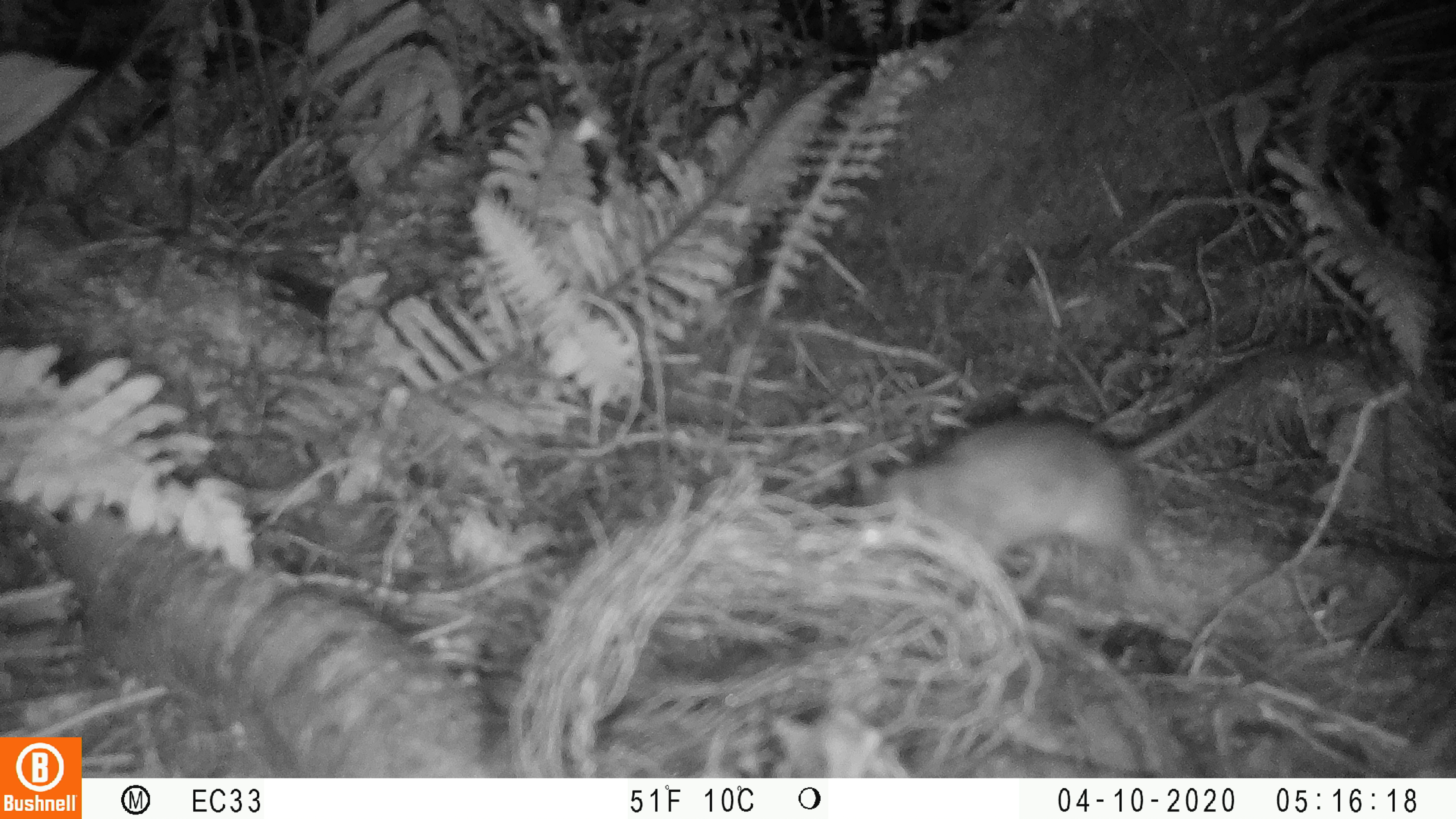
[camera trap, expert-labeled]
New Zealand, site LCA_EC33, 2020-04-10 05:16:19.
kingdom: Animalia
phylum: Chordata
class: Mammalia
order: Rodentia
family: Muridae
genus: Rattus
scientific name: Rattus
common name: rat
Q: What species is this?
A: Rat (Rattus).